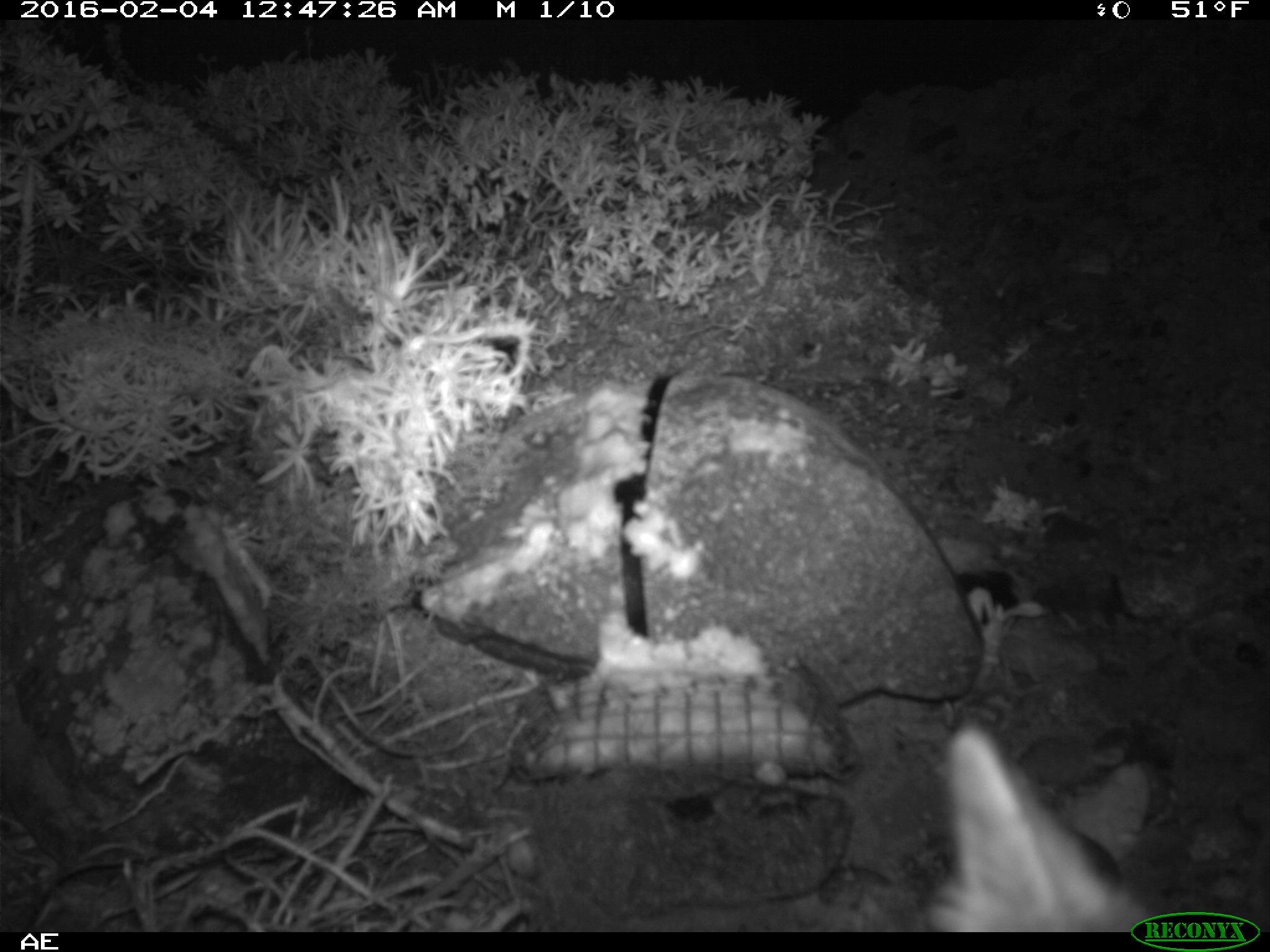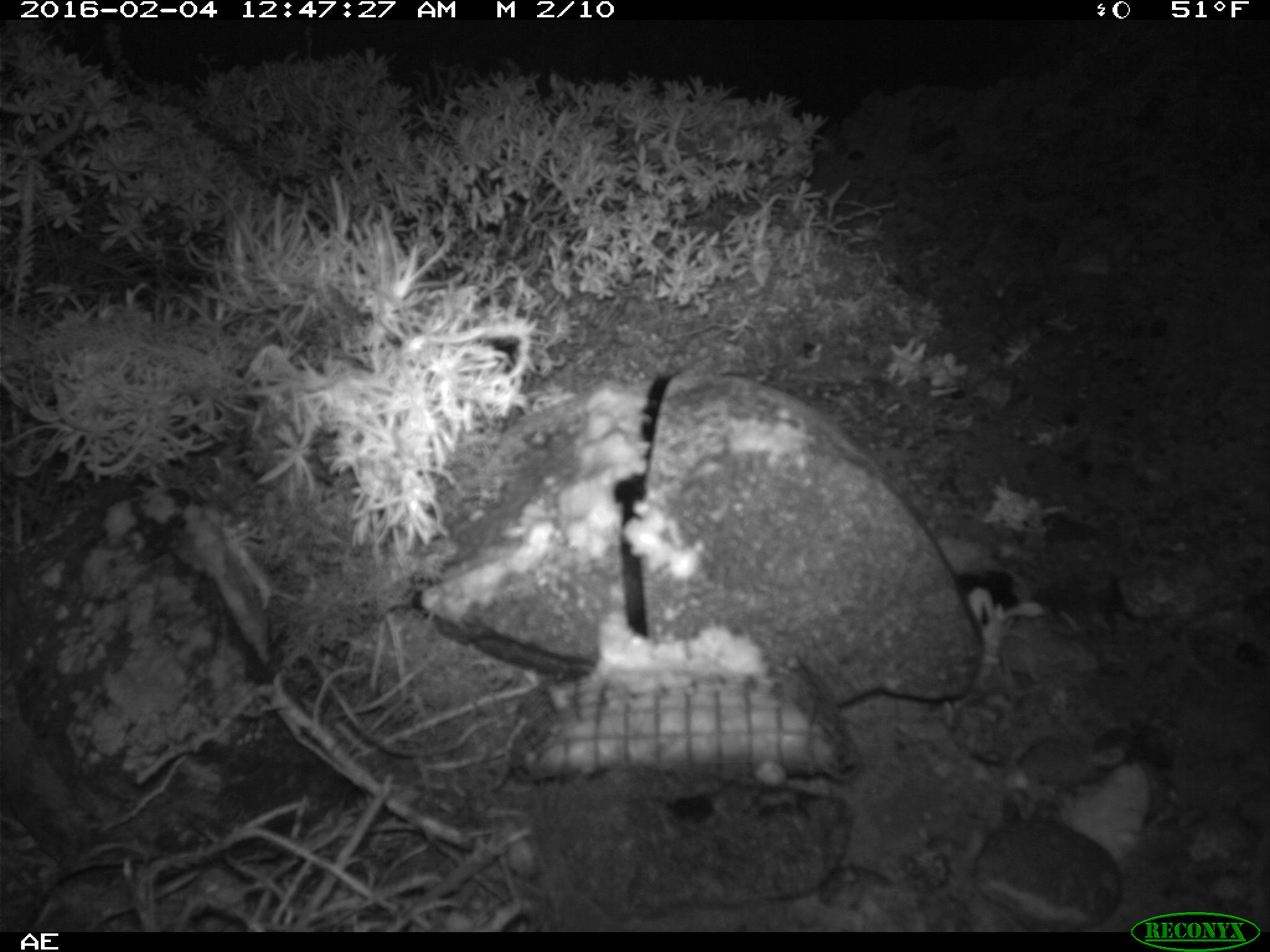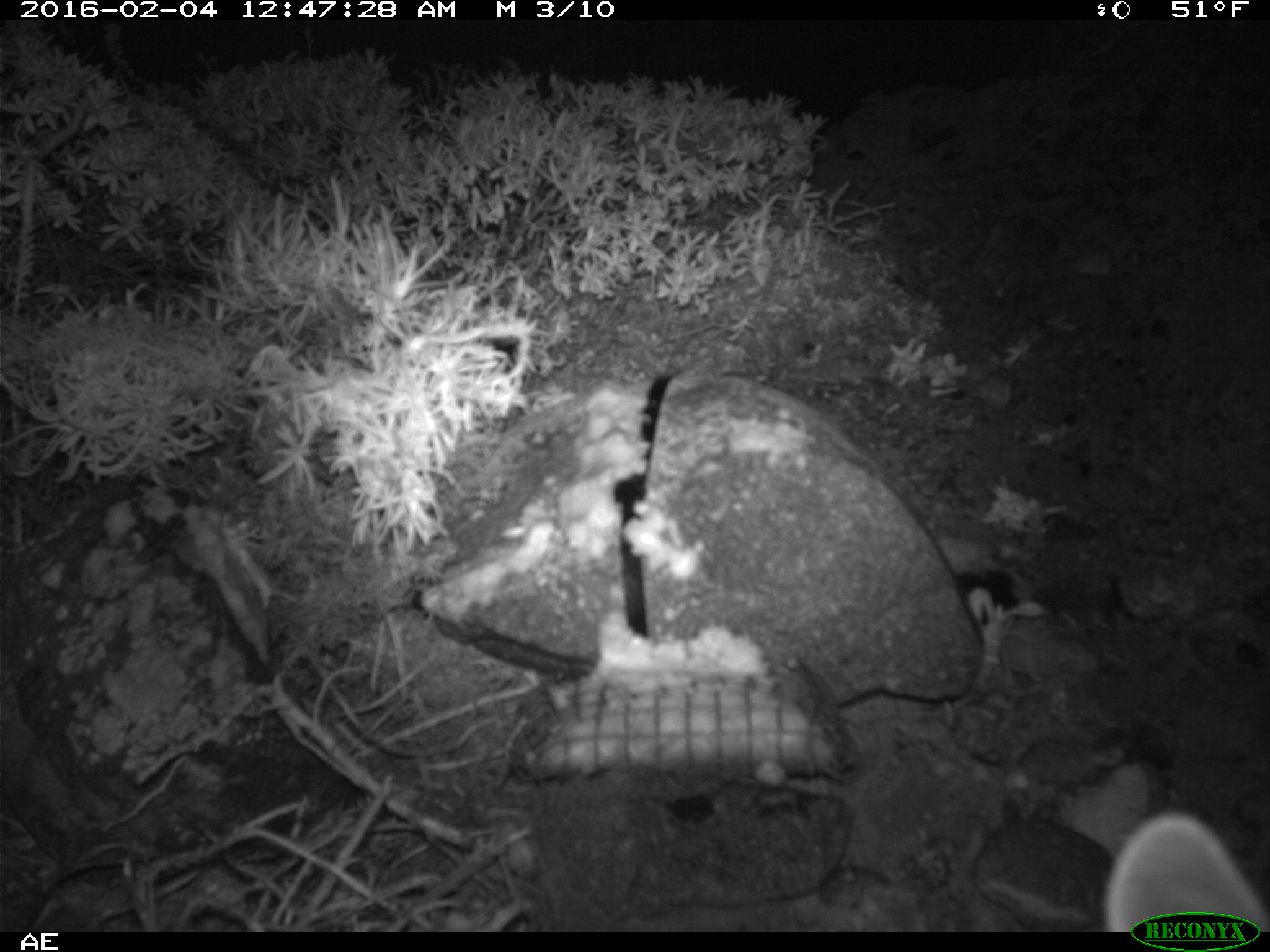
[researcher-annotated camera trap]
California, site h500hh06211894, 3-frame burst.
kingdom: Animalia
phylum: Chordata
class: Mammalia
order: Carnivora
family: Canidae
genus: Urocyon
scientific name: Urocyon littoralis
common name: island fox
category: fox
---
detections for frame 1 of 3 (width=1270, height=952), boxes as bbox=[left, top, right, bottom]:
fox: bbox=[923, 712, 1155, 934]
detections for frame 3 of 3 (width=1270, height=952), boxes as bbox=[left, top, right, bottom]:
fox: bbox=[1105, 806, 1269, 932]